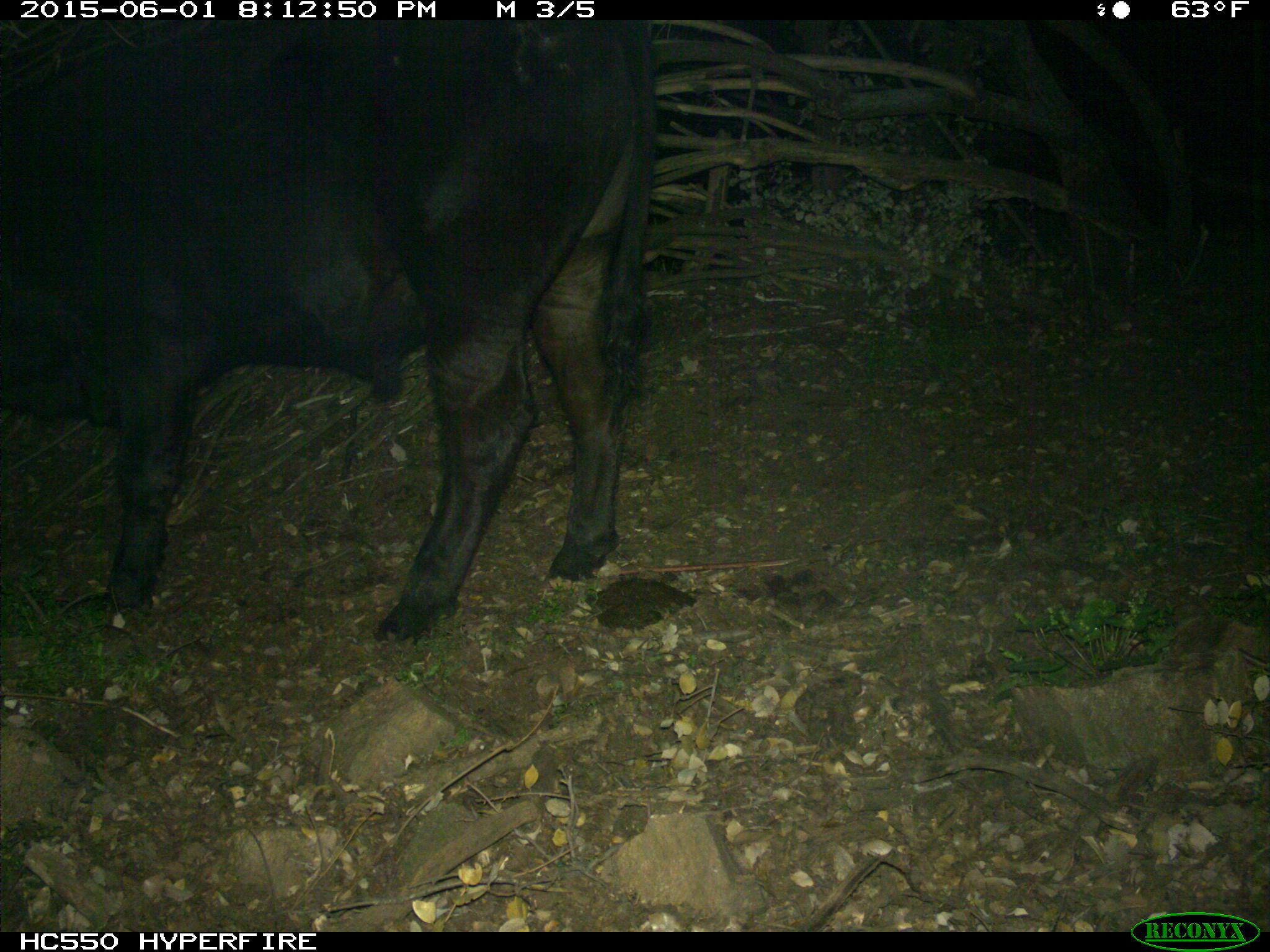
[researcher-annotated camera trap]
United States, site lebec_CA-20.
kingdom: Animalia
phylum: Chordata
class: Mammalia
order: Artiodactyla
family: Bovidae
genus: Bos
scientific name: Bos taurus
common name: domestic cow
Bos taurus (domestic cow).